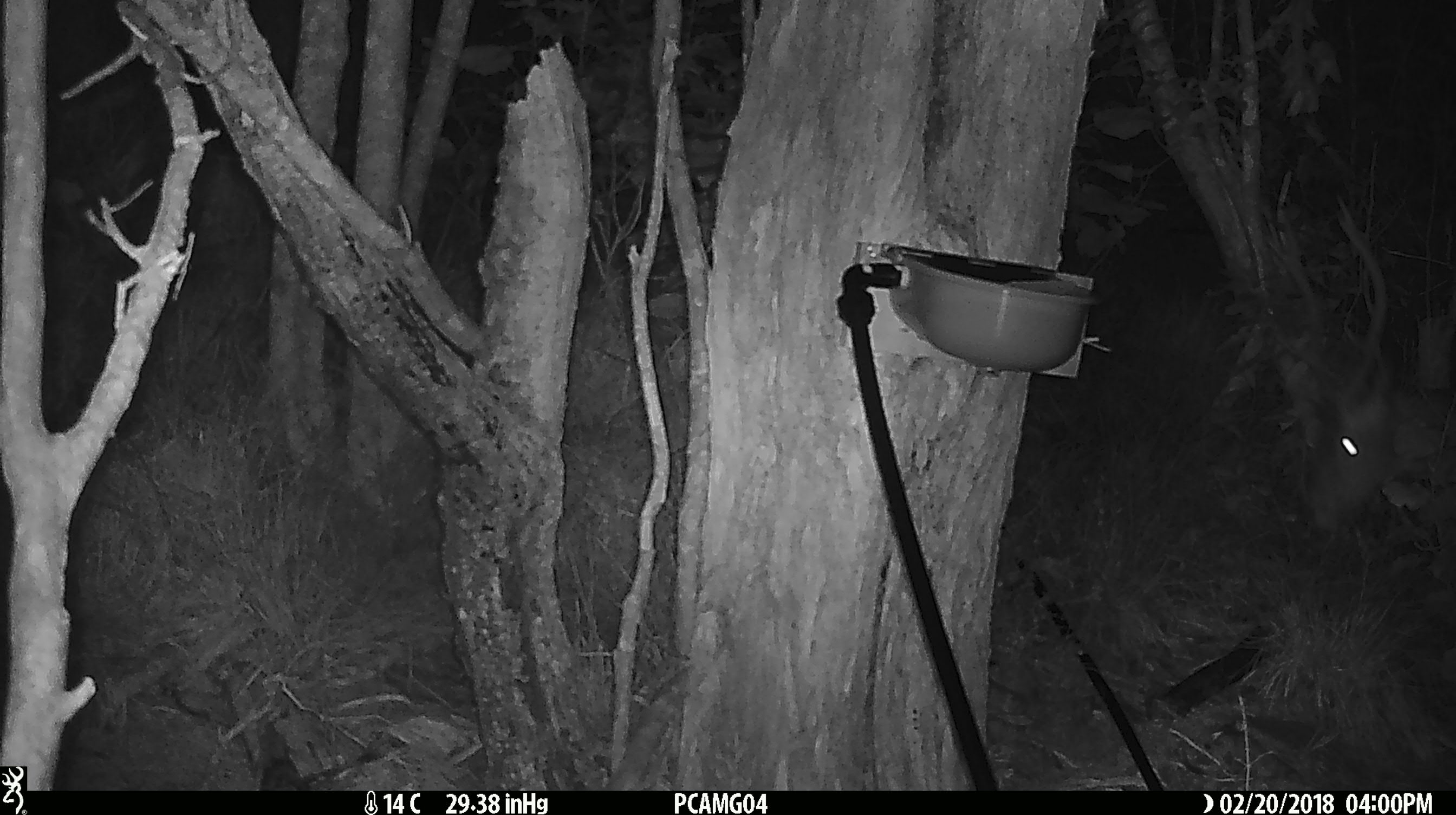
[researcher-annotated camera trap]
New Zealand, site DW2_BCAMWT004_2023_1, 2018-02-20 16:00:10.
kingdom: Animalia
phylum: Chordata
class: Mammalia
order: Artiodactyla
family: Cervidae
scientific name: Cervidae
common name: deer